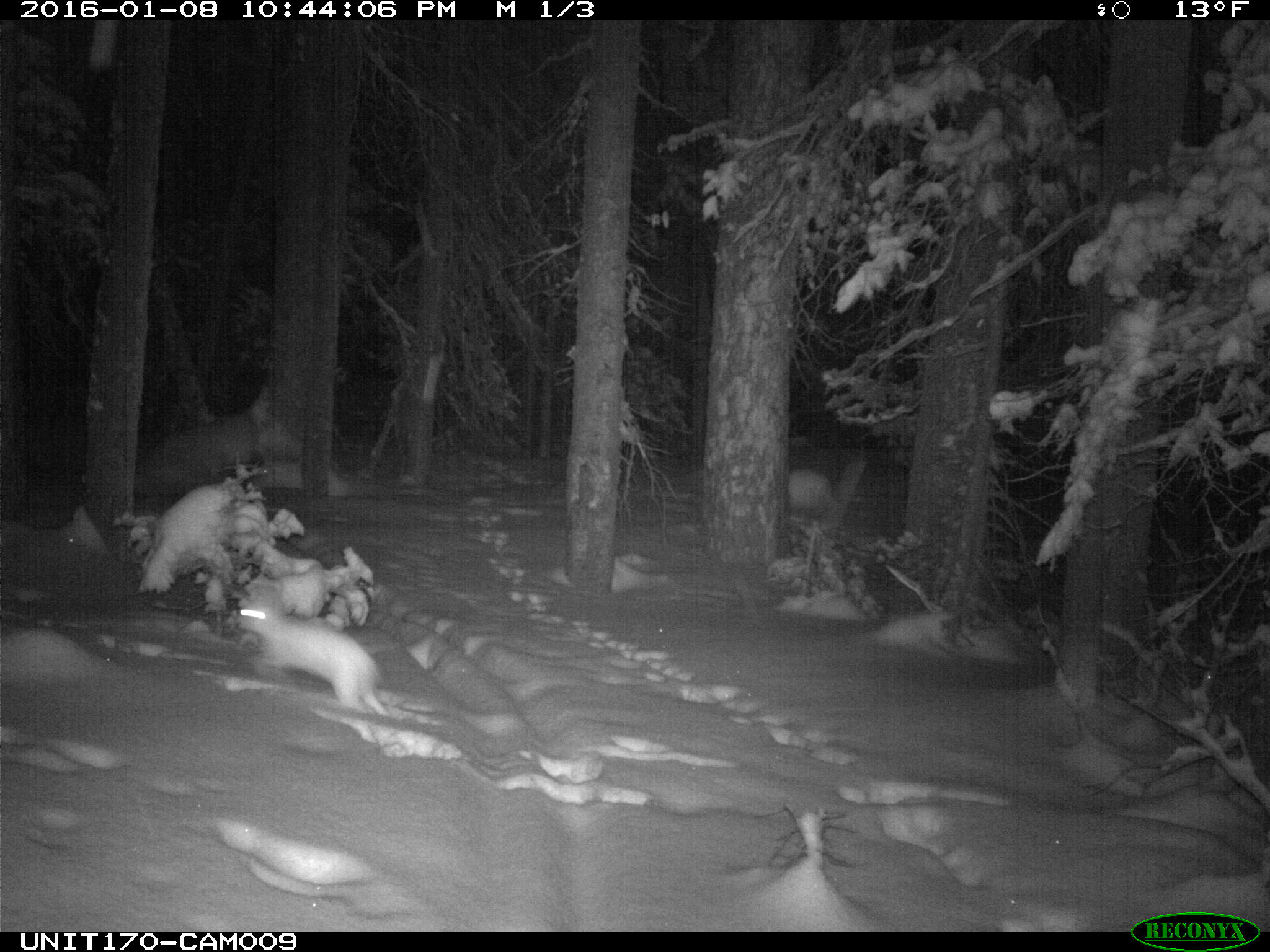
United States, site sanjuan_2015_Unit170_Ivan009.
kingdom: Animalia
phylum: Chordata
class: Mammalia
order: Lagomorpha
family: Leporidae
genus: Lepus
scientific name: Lepus americanus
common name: snowshoe hare